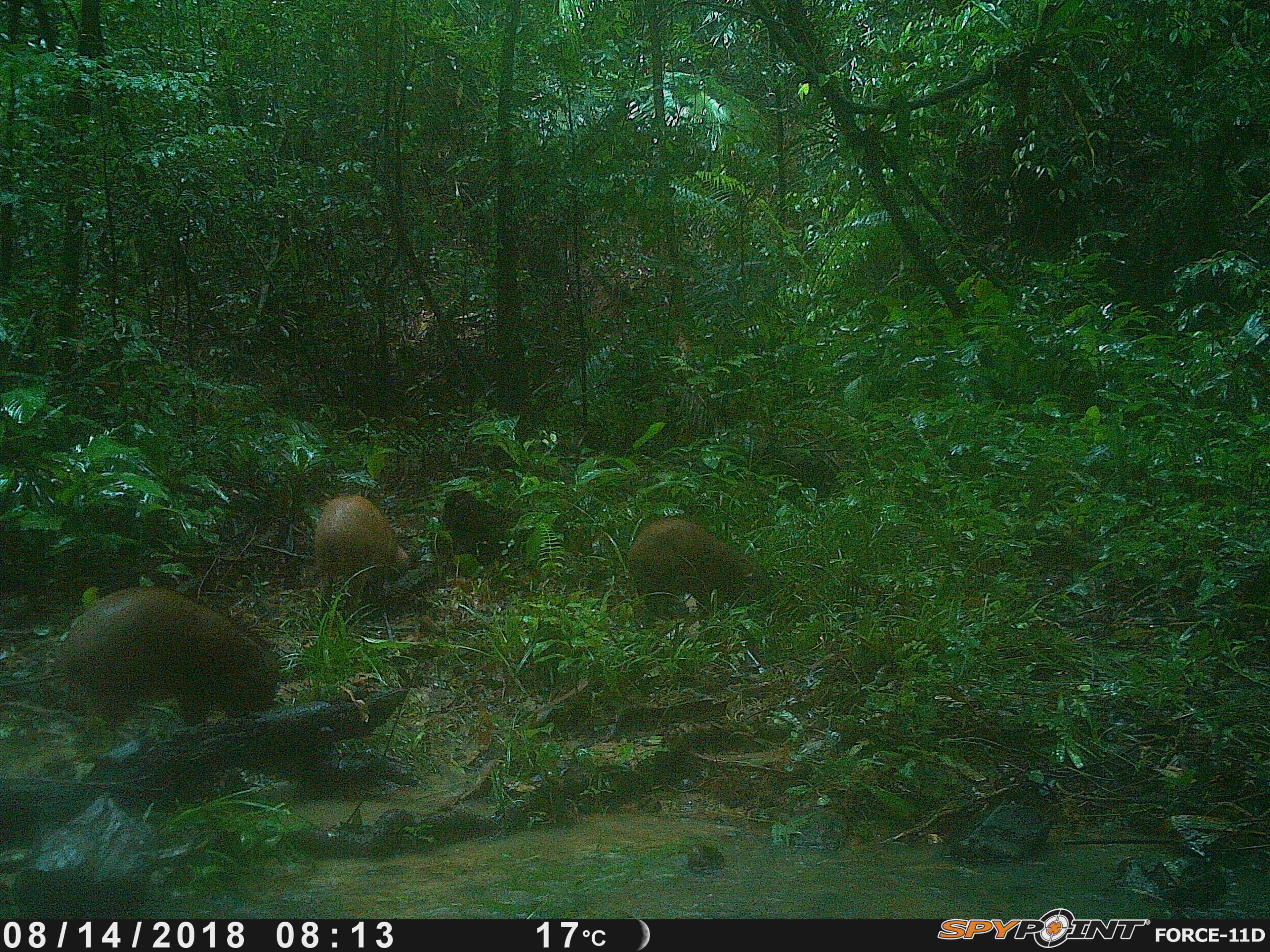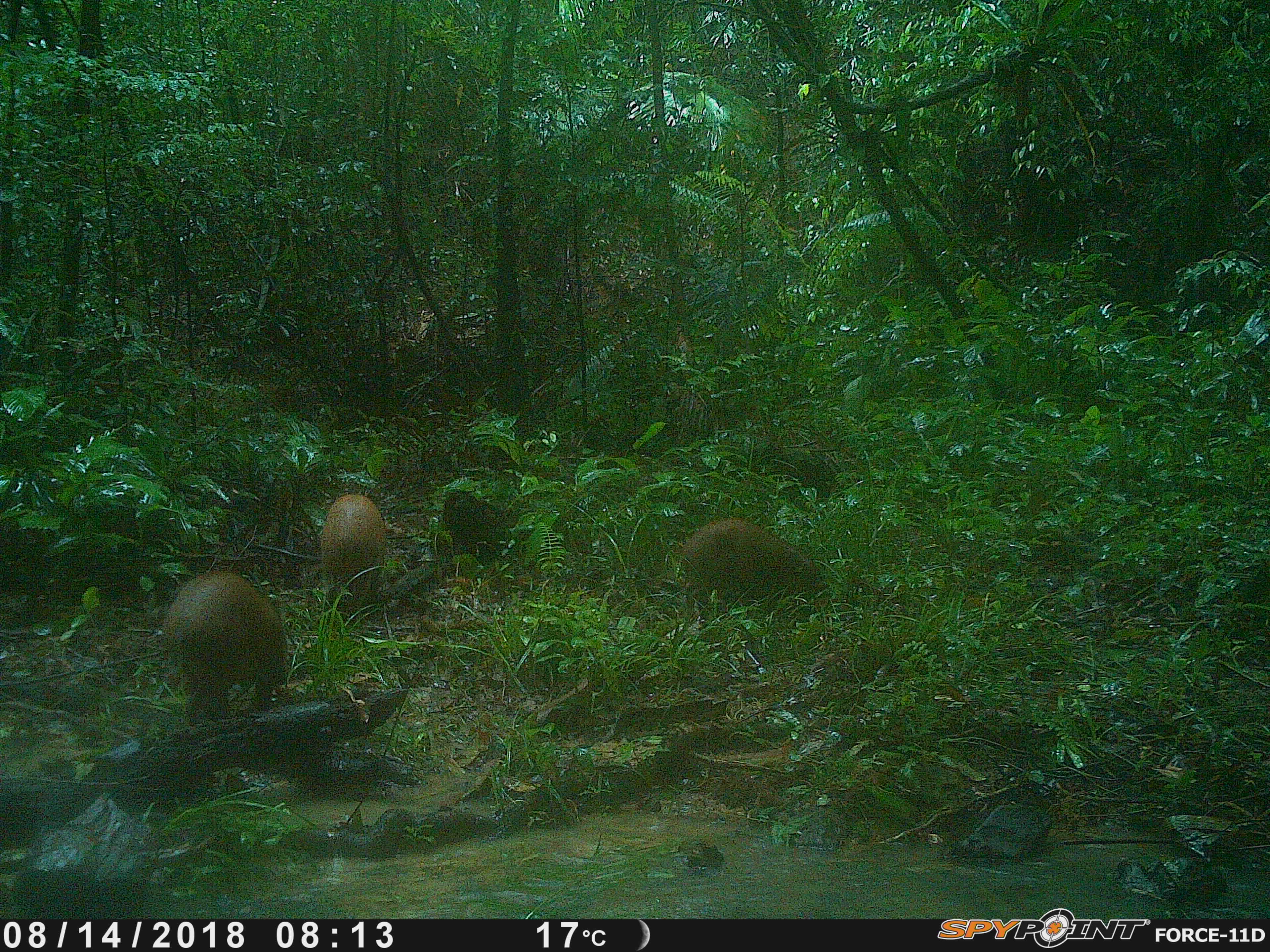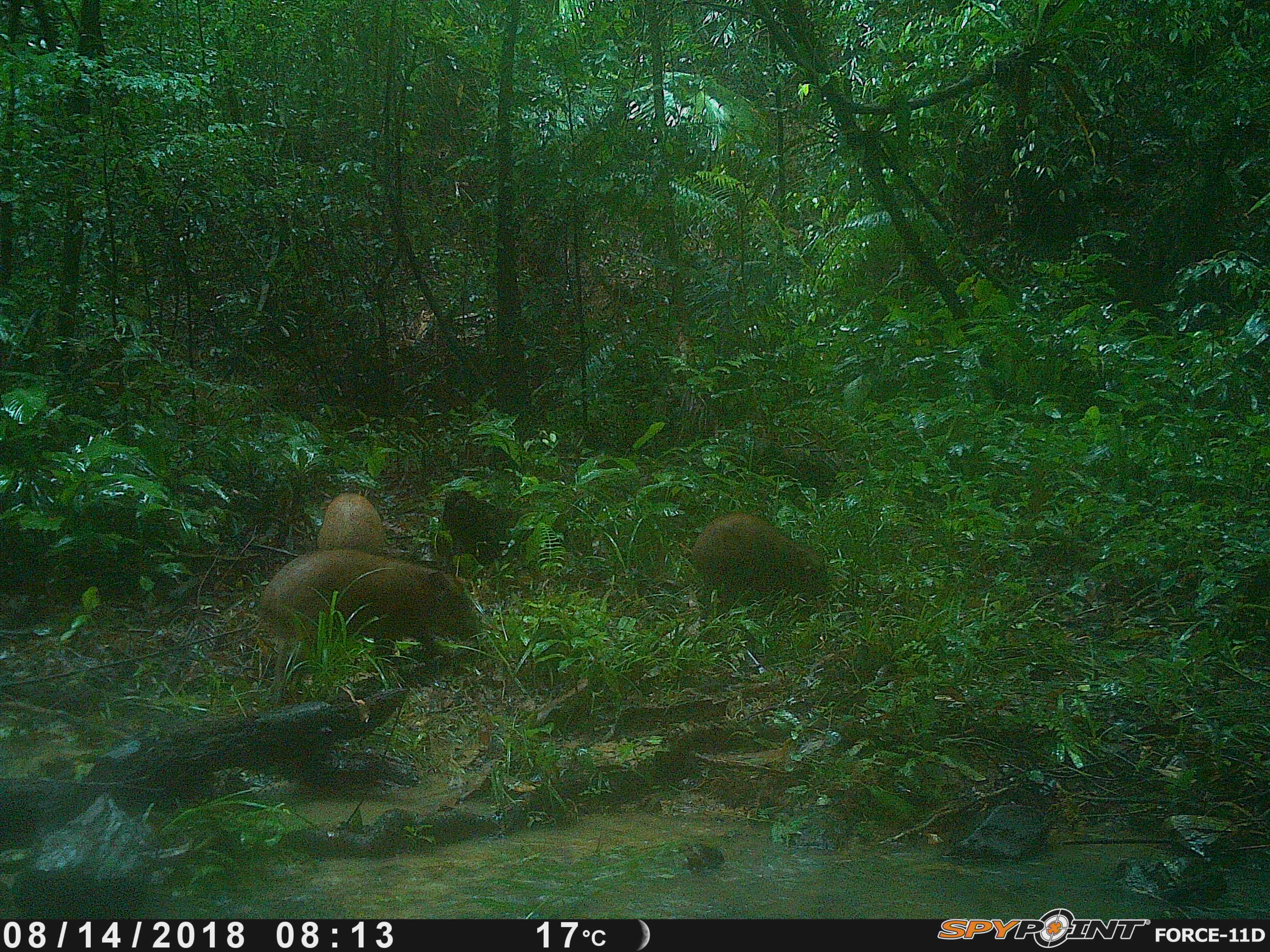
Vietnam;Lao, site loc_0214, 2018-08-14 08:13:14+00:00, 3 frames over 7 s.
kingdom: Animalia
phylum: Chordata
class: Mammalia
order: Artiodactyla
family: Suidae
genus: Sus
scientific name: Sus scrofa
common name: eurasian wild pig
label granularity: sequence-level